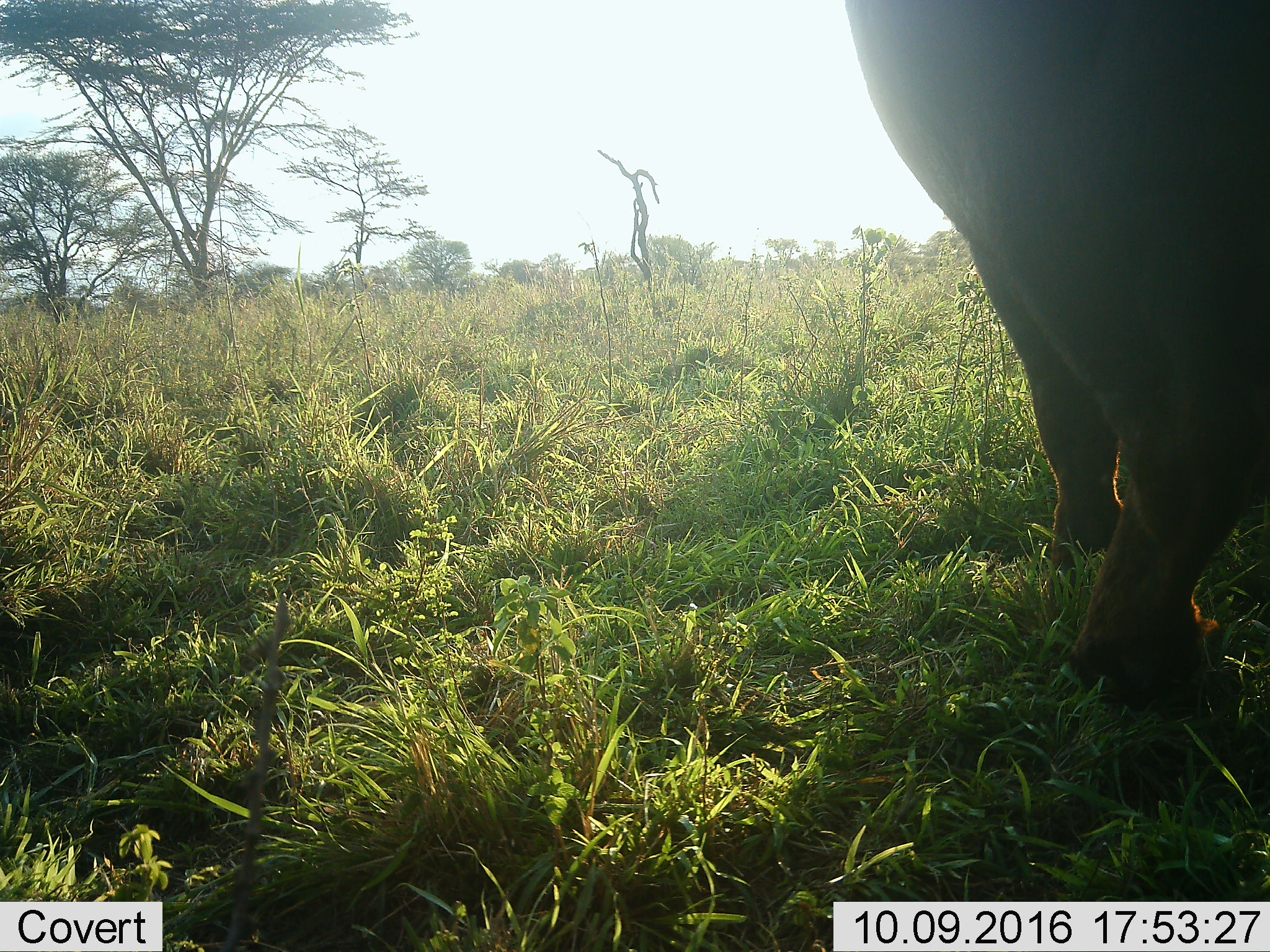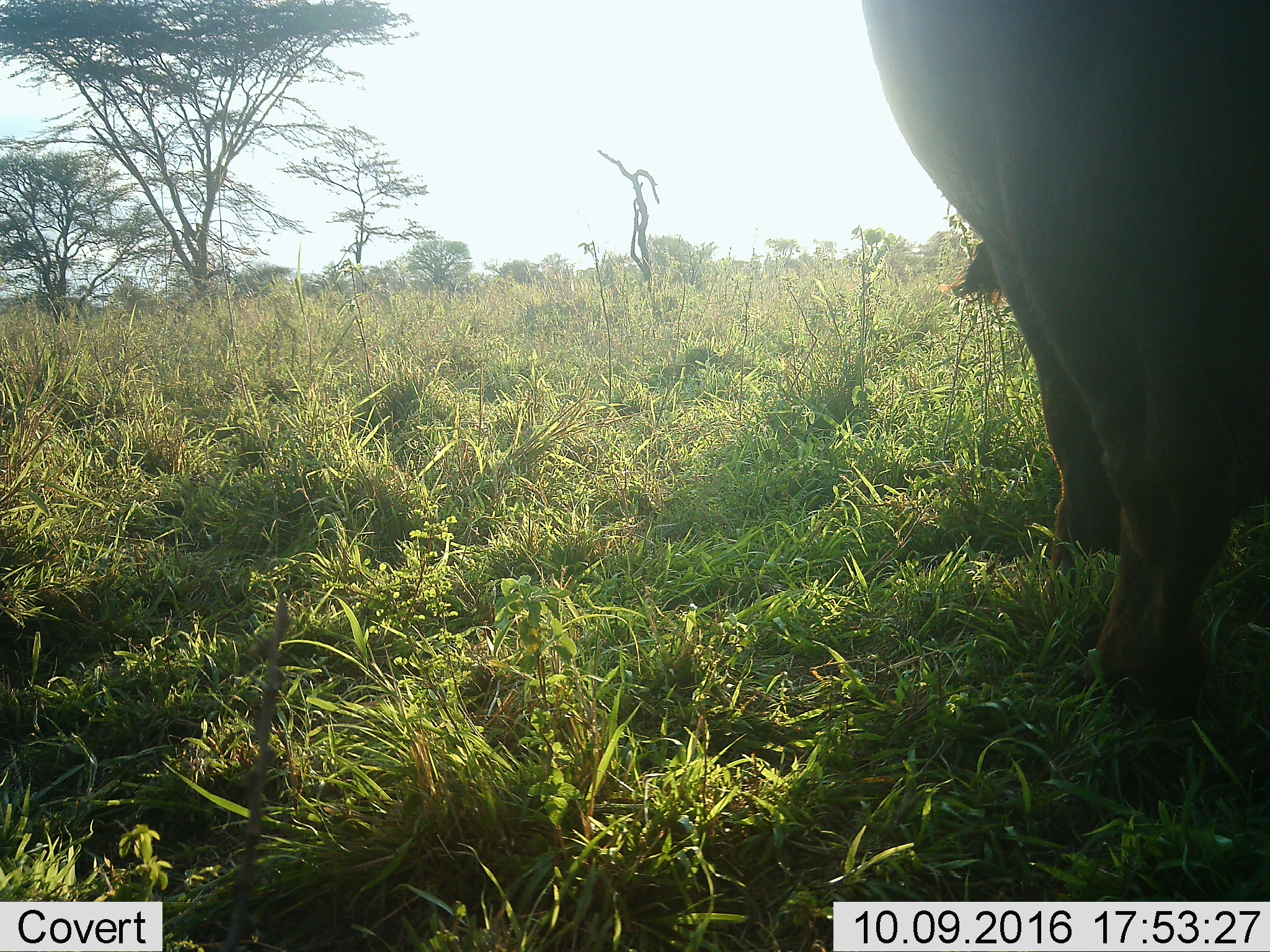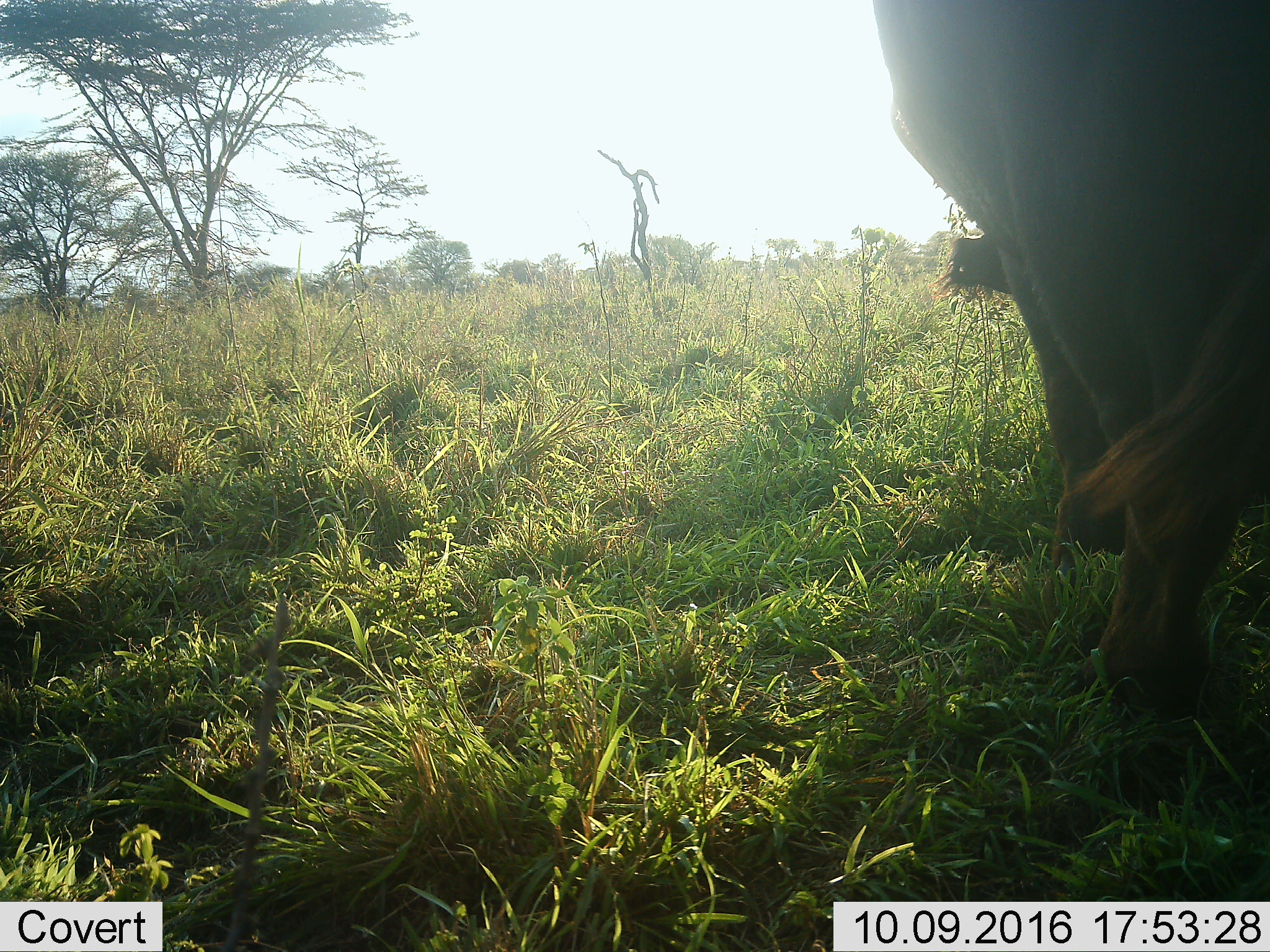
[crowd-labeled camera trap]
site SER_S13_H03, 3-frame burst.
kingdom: Animalia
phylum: Chordata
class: Mammalia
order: Artiodactyla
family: Bovidae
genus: Syncerus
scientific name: Syncerus caffer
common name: african buffalo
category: buffalo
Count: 1.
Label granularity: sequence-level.